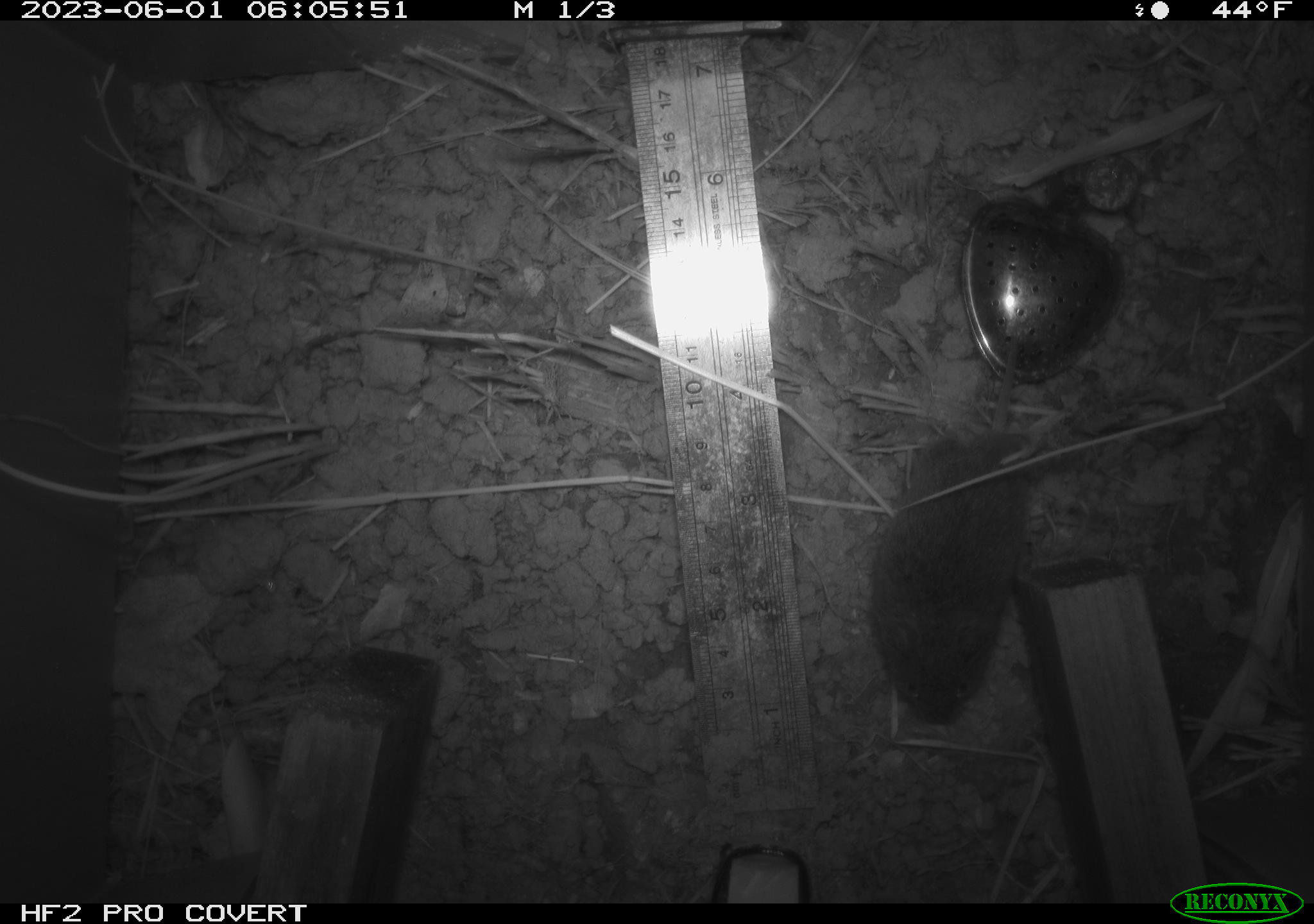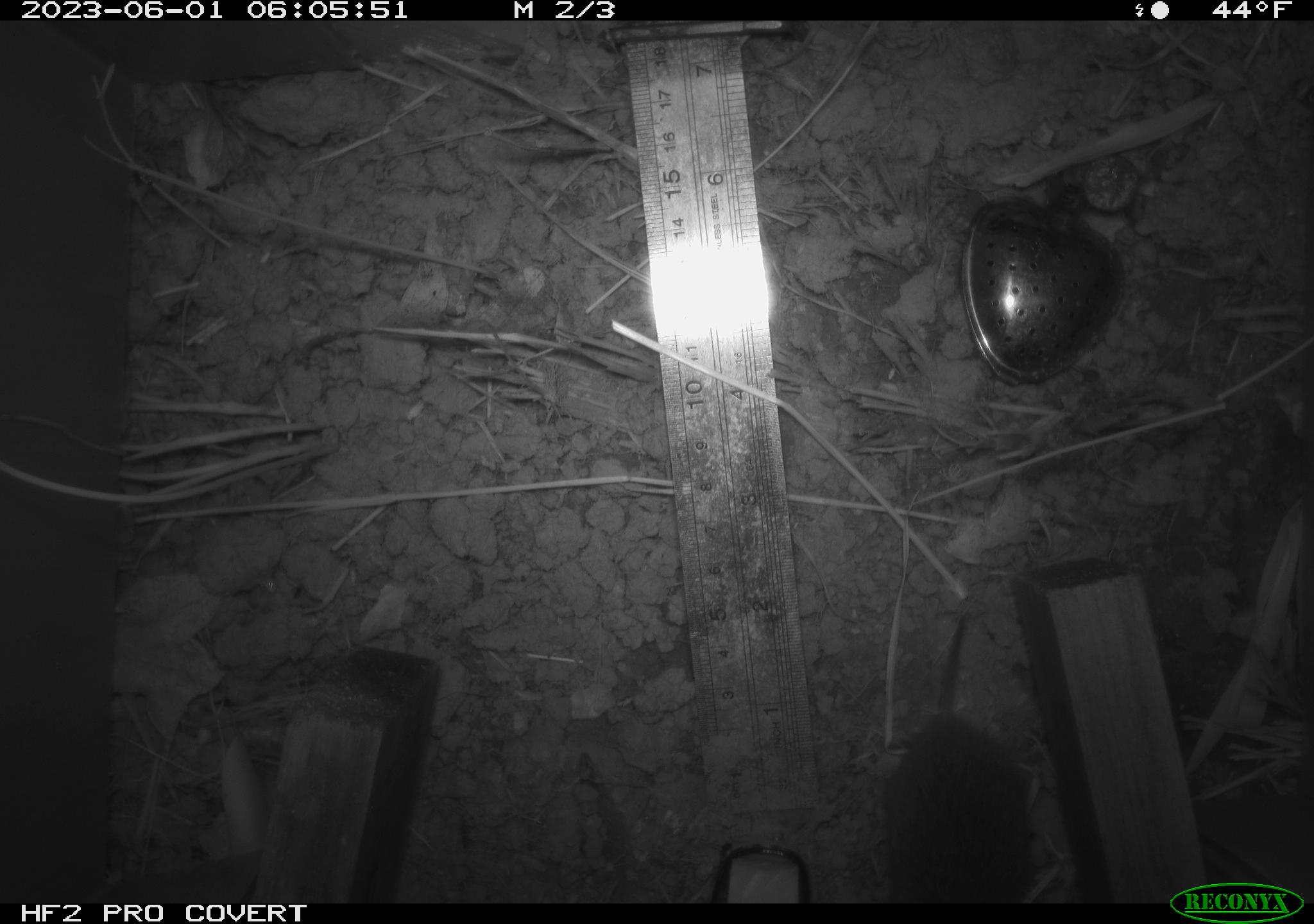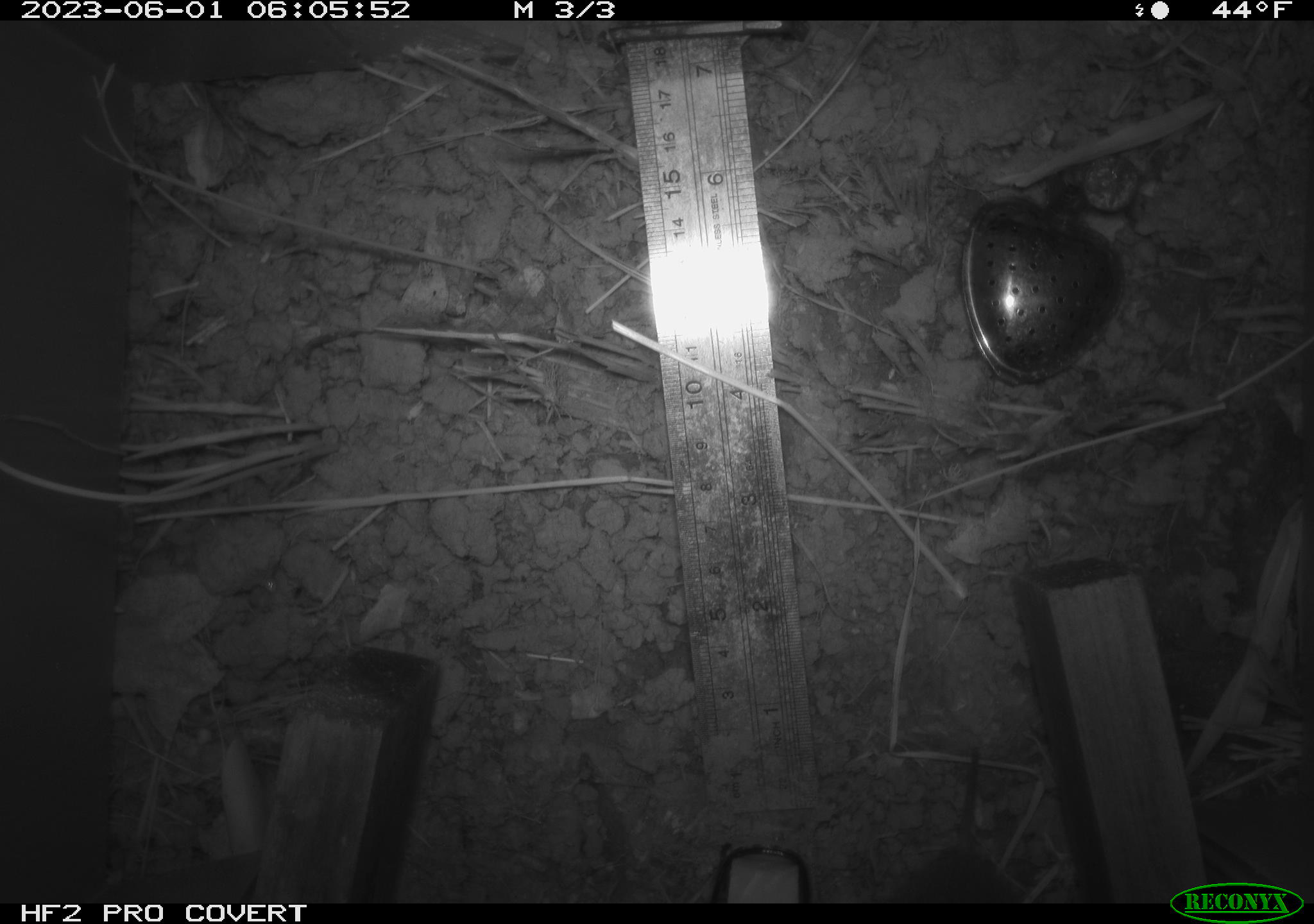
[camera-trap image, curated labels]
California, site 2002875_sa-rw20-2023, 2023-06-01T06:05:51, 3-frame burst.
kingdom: Animalia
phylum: Chordata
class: Mammalia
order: Rodentia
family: Cricetidae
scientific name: Arvicolinae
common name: voles, lemmings, and muskrats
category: arvicolinae subfamily